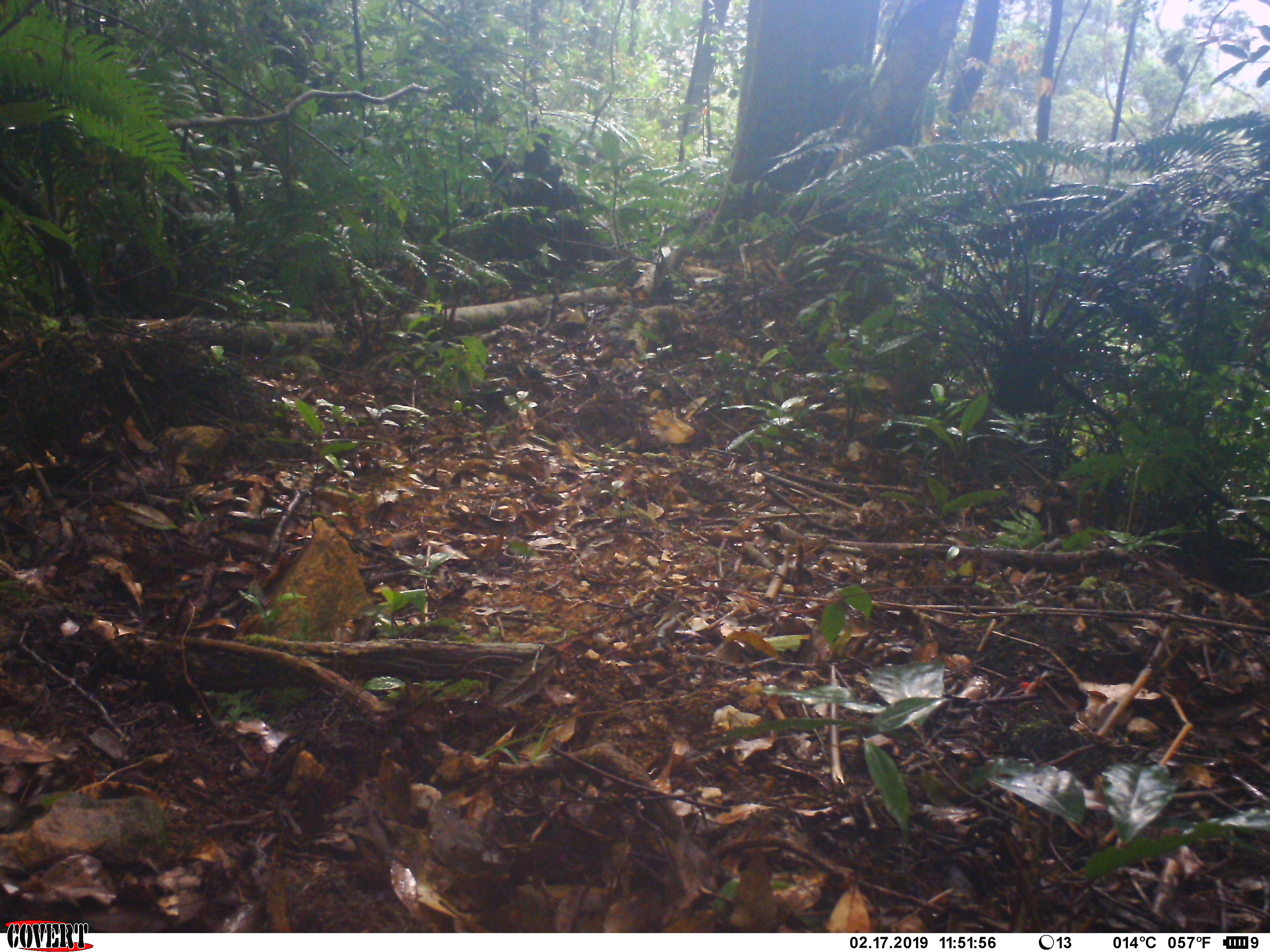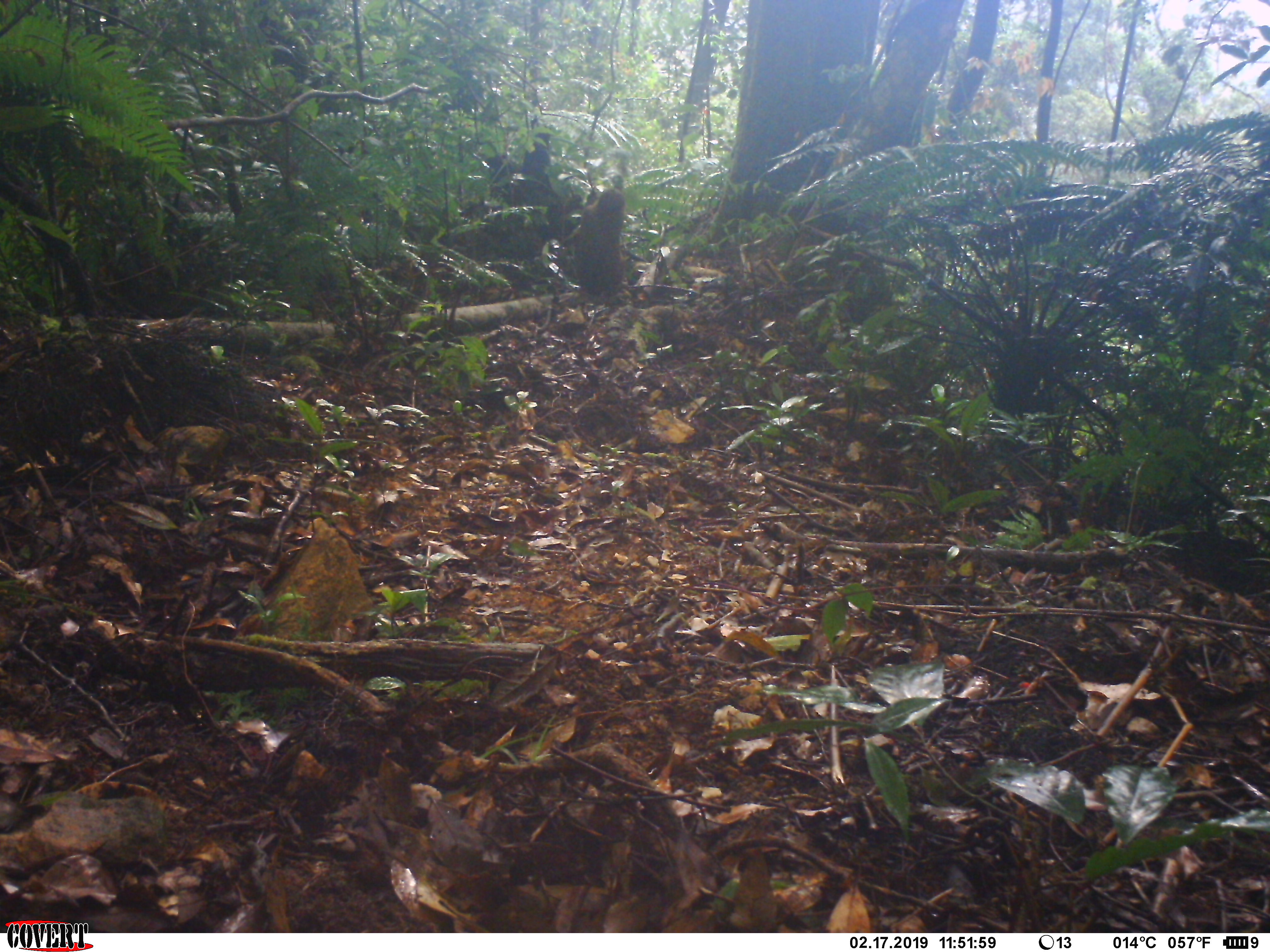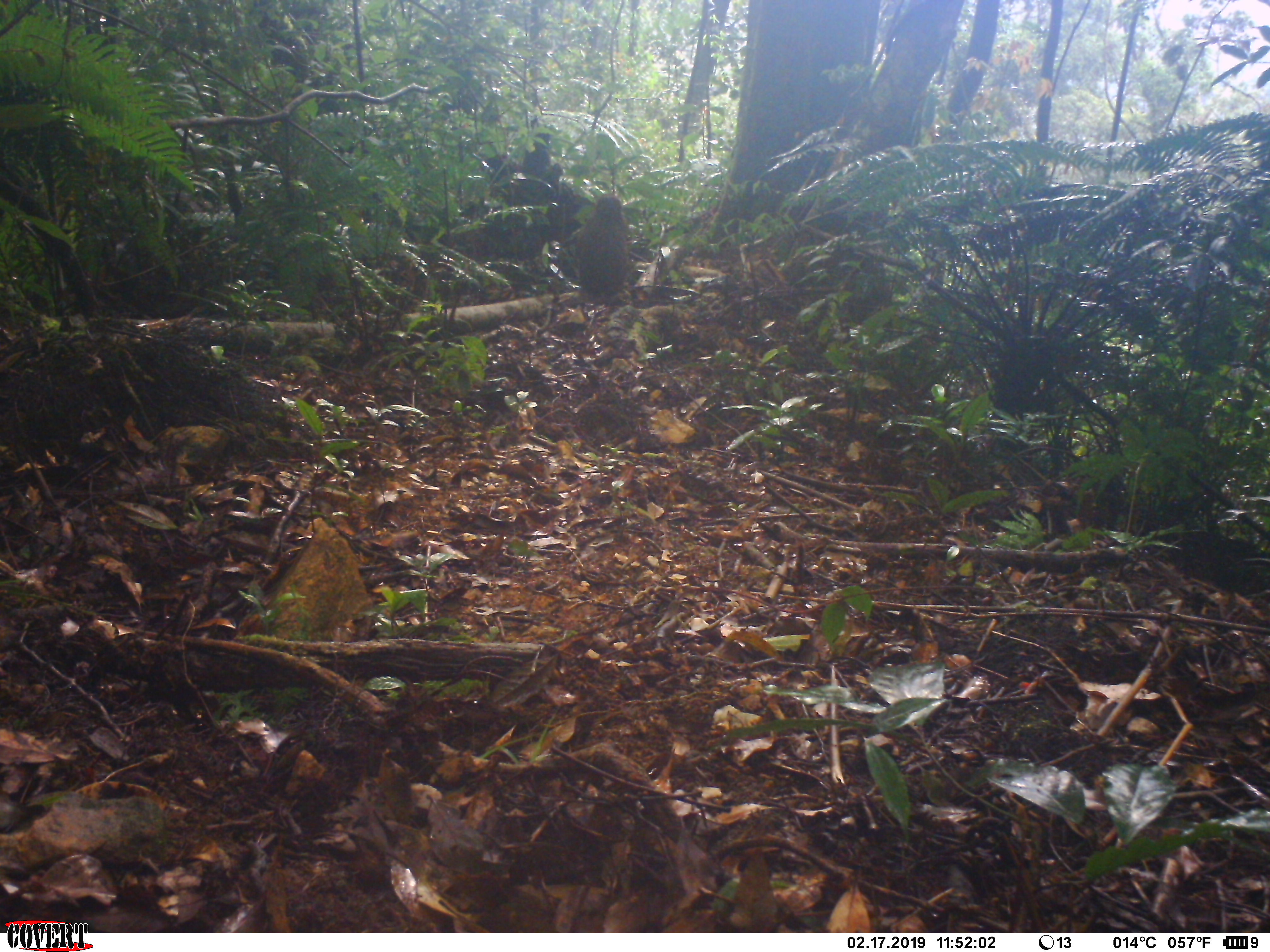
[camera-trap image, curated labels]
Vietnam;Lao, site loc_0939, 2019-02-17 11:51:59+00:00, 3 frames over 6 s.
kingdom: Animalia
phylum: Chordata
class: Mammalia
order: Primates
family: Cercopithecidae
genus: Macaca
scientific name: Macaca arctoides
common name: stump-tailed macaque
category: stump tailed macaque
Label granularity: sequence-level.